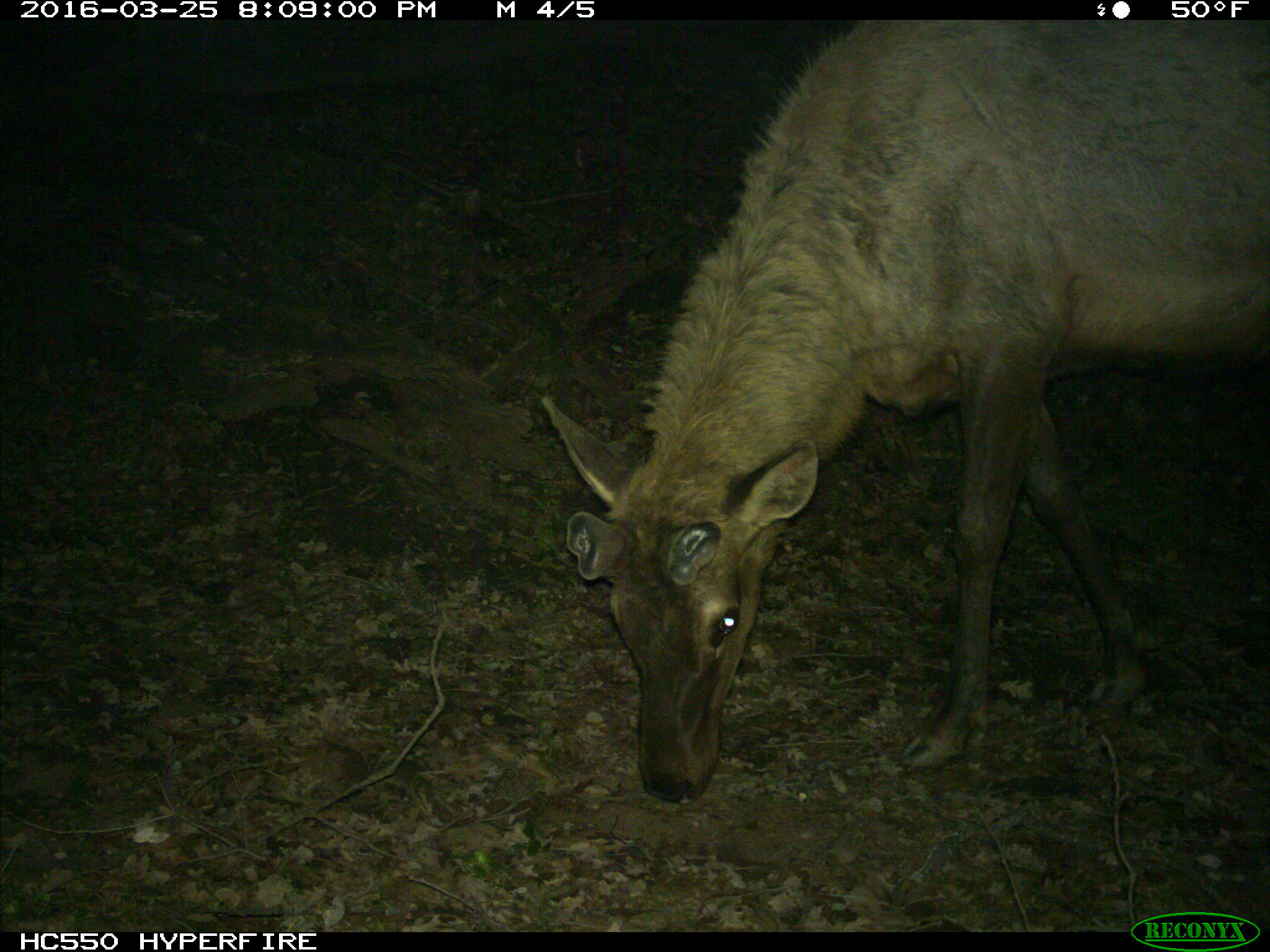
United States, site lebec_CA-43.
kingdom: Animalia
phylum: Chordata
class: Mammalia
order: Artiodactyla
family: Cervidae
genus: Cervus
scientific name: Cervus canadensis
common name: elk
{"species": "Cervus canadensis (elk)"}